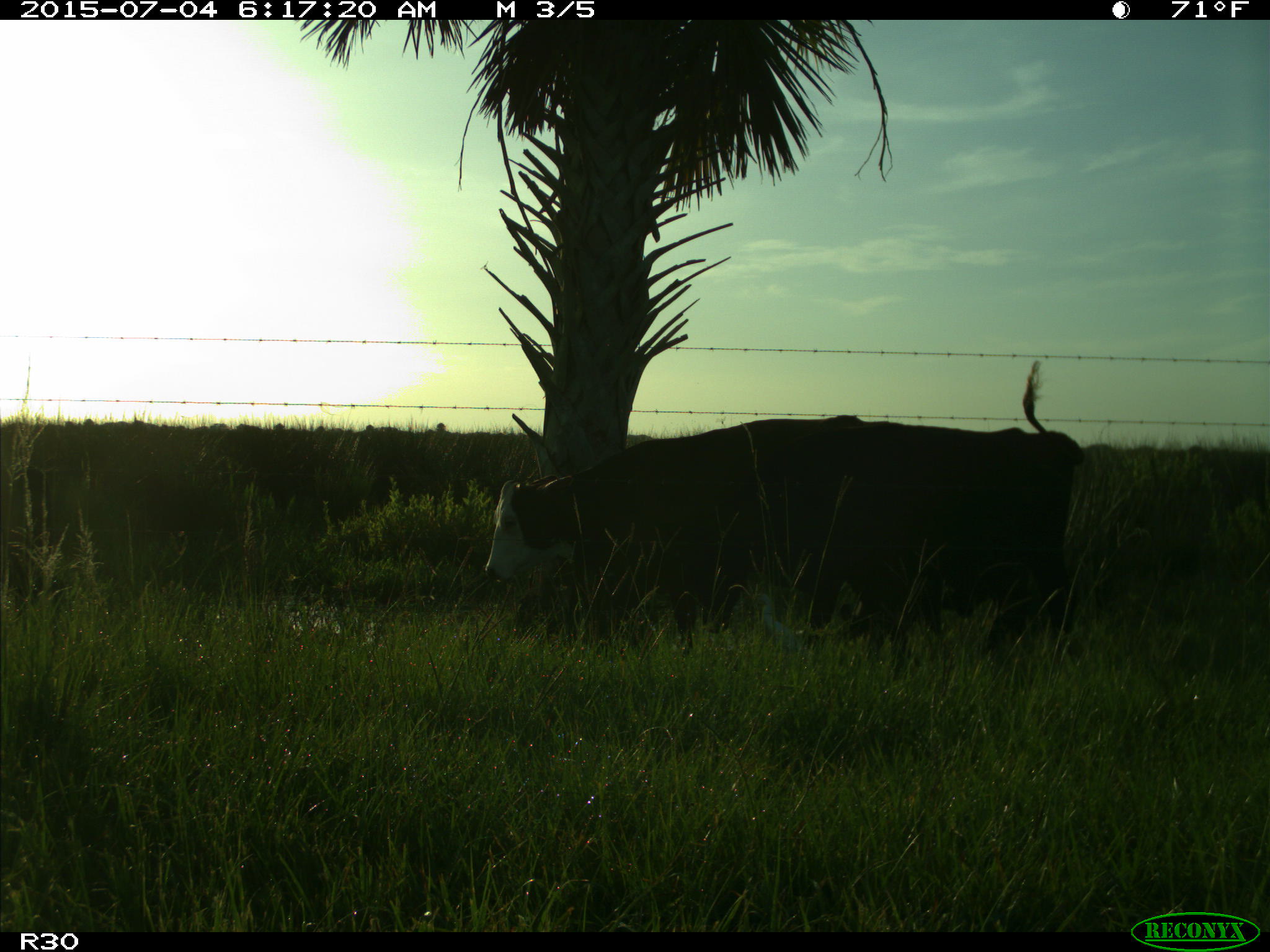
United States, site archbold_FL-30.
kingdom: Animalia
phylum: Chordata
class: Mammalia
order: Artiodactyla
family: Bovidae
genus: Bos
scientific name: Bos taurus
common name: domestic cow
Bos taurus (domestic cow).